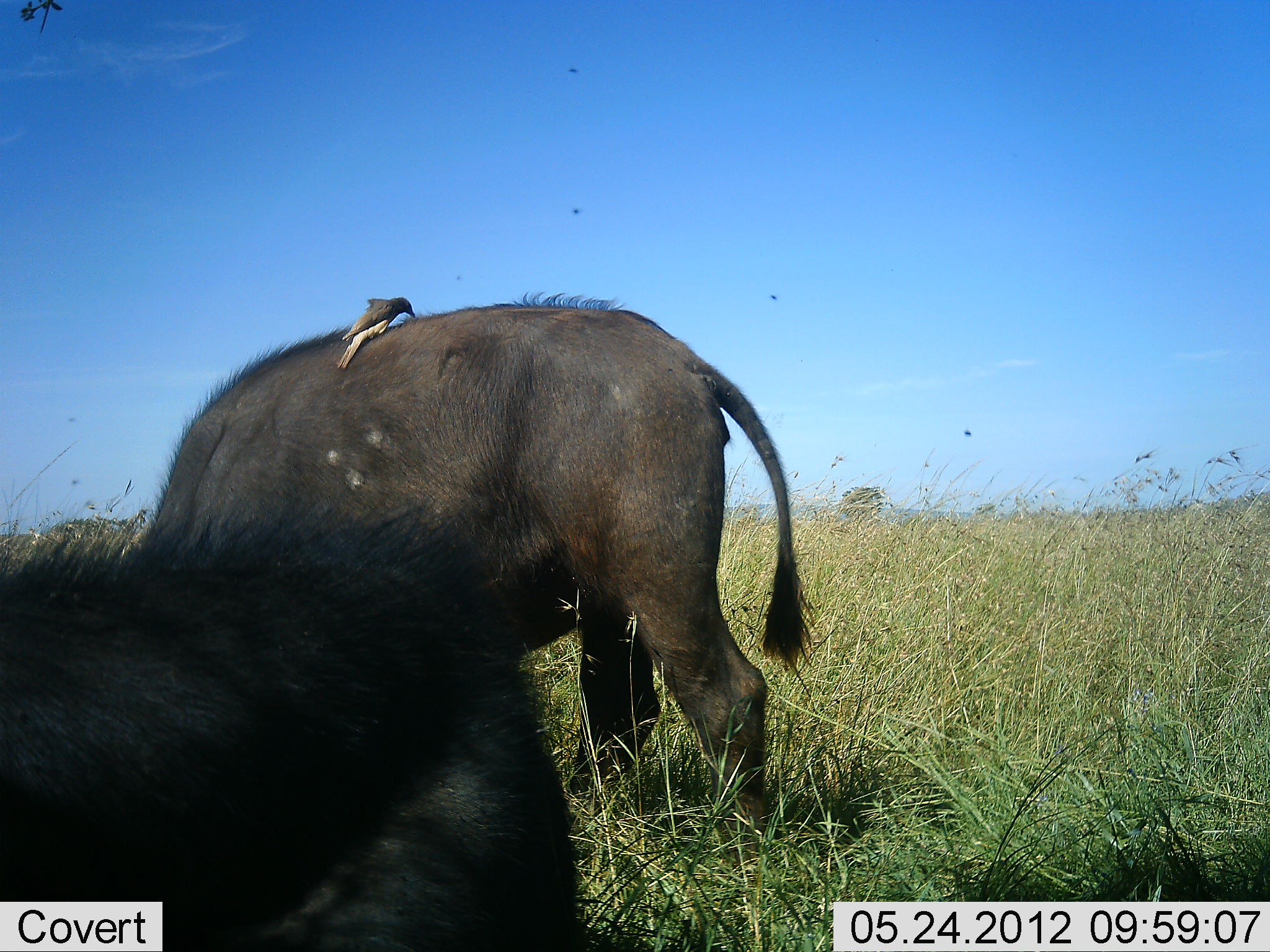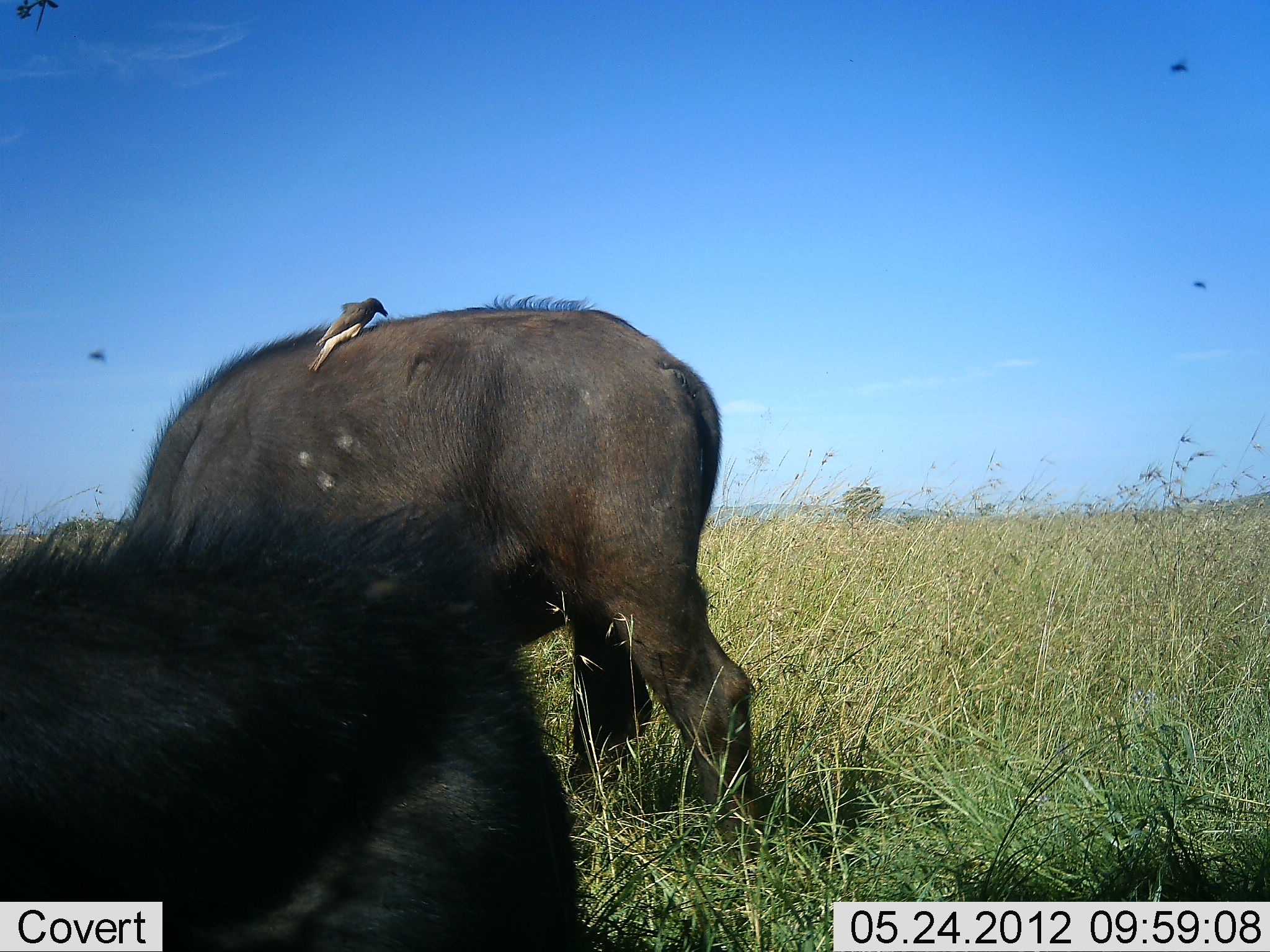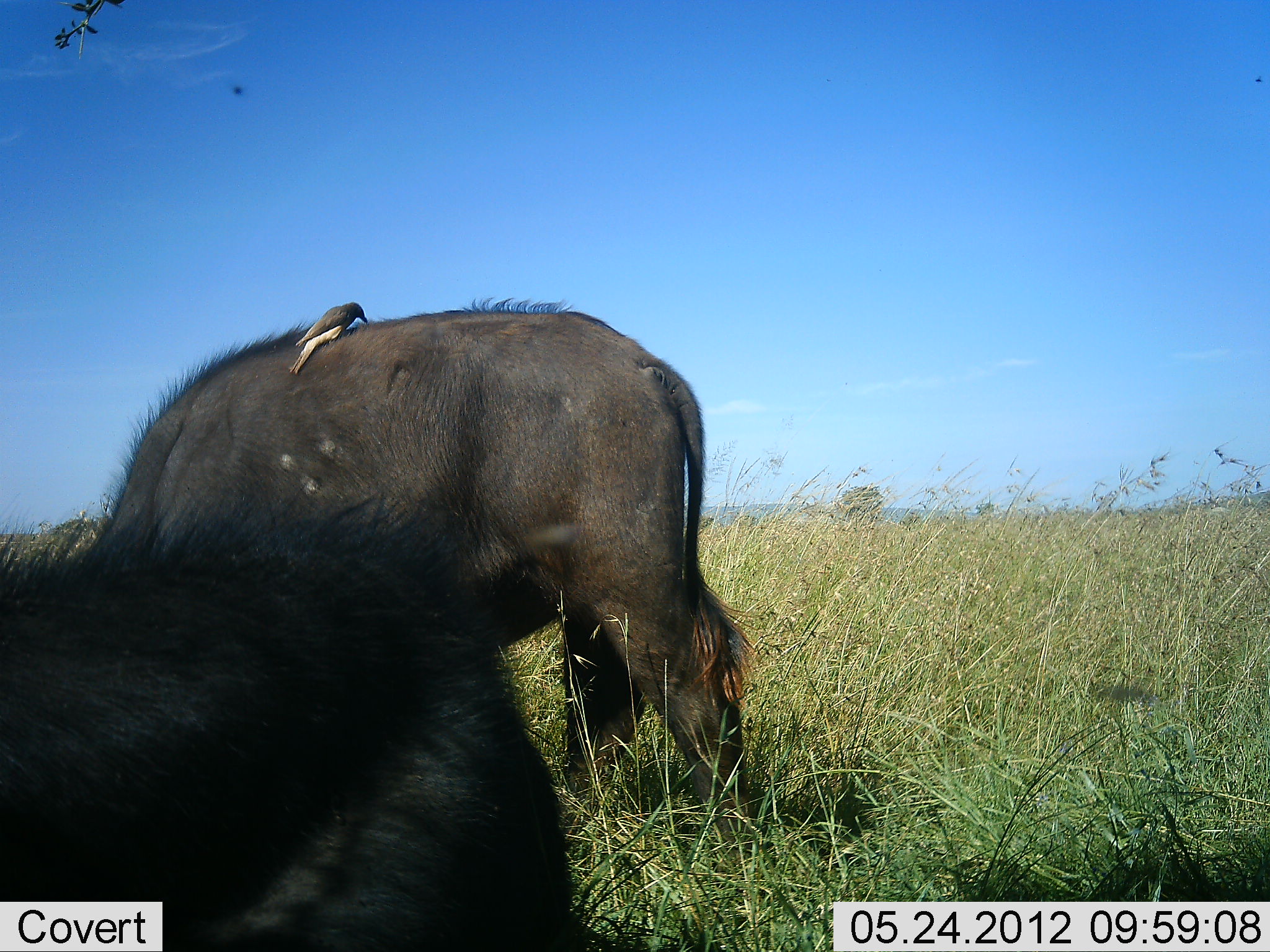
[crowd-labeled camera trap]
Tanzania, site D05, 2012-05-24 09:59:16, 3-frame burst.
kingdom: Animalia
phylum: Chordata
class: Mammalia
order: Artiodactyla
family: Bovidae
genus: Syncerus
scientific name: Syncerus caffer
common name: cape buffalo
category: buffalo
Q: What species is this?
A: Buffalo (cape buffalo) (Syncerus caffer).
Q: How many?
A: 2.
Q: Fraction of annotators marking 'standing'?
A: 7%.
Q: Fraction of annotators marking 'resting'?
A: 21%.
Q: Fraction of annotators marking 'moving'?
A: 7%.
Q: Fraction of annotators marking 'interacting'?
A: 0%.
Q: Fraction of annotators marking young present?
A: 0%.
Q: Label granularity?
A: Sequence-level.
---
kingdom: Animalia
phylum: Chordata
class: Aves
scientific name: Aves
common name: bird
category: otherbird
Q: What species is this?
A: Otherbird (bird) (Aves).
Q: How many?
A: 1.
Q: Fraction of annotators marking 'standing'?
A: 18%.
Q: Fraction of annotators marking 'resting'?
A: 9%.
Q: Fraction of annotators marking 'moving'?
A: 0%.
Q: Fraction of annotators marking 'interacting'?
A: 9%.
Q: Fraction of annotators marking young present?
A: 0%.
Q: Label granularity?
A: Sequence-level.